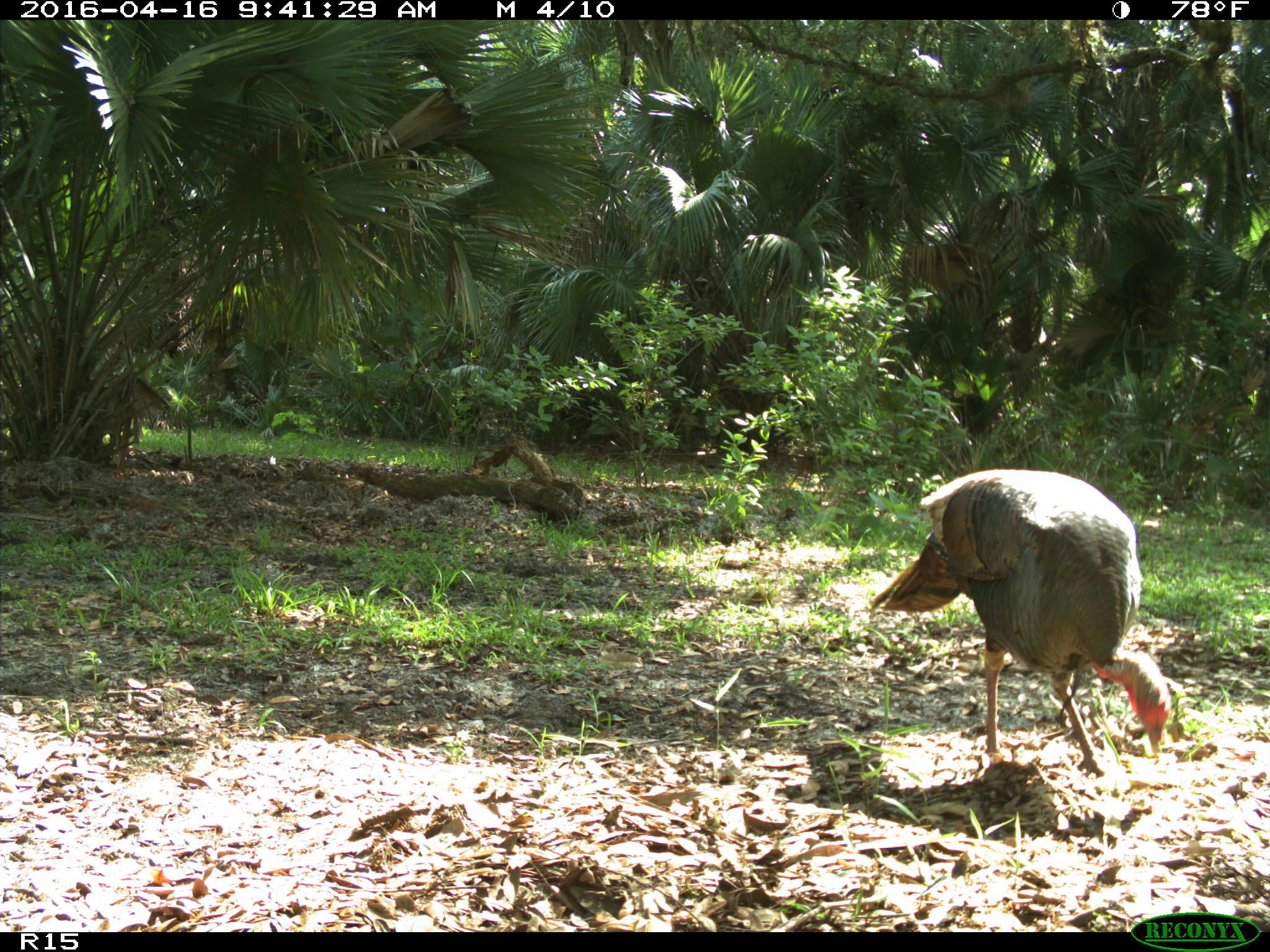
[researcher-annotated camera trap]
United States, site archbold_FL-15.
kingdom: Animalia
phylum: Chordata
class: Aves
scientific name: Aves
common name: birds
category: unidentified bird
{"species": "unidentified bird (birds) (Aves)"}